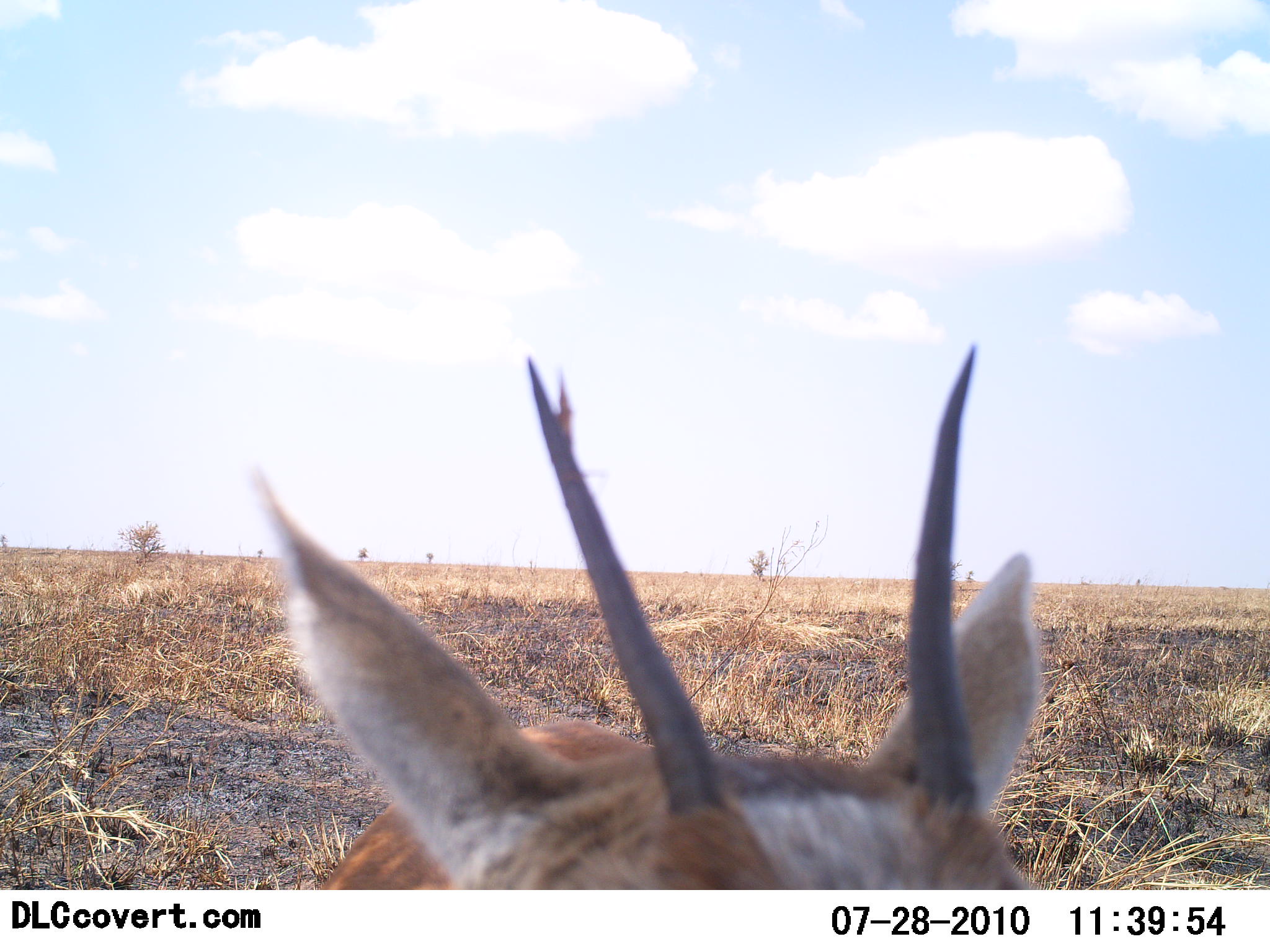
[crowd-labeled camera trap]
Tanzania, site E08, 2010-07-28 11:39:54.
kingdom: Animalia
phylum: Chordata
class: Mammalia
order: Artiodactyla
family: Bovidae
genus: Eudorcas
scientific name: Eudorcas thomsonii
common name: thomson's gazelle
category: gazellethomsons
Gazellethomsons (thomson's gazelle) (Eudorcas thomsonii), count 1. Behavior (volunteer vote fractions): standing 73%, resting 9%, moving 0%, interacting 18%. Young present (vote fraction): 0%. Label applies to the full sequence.